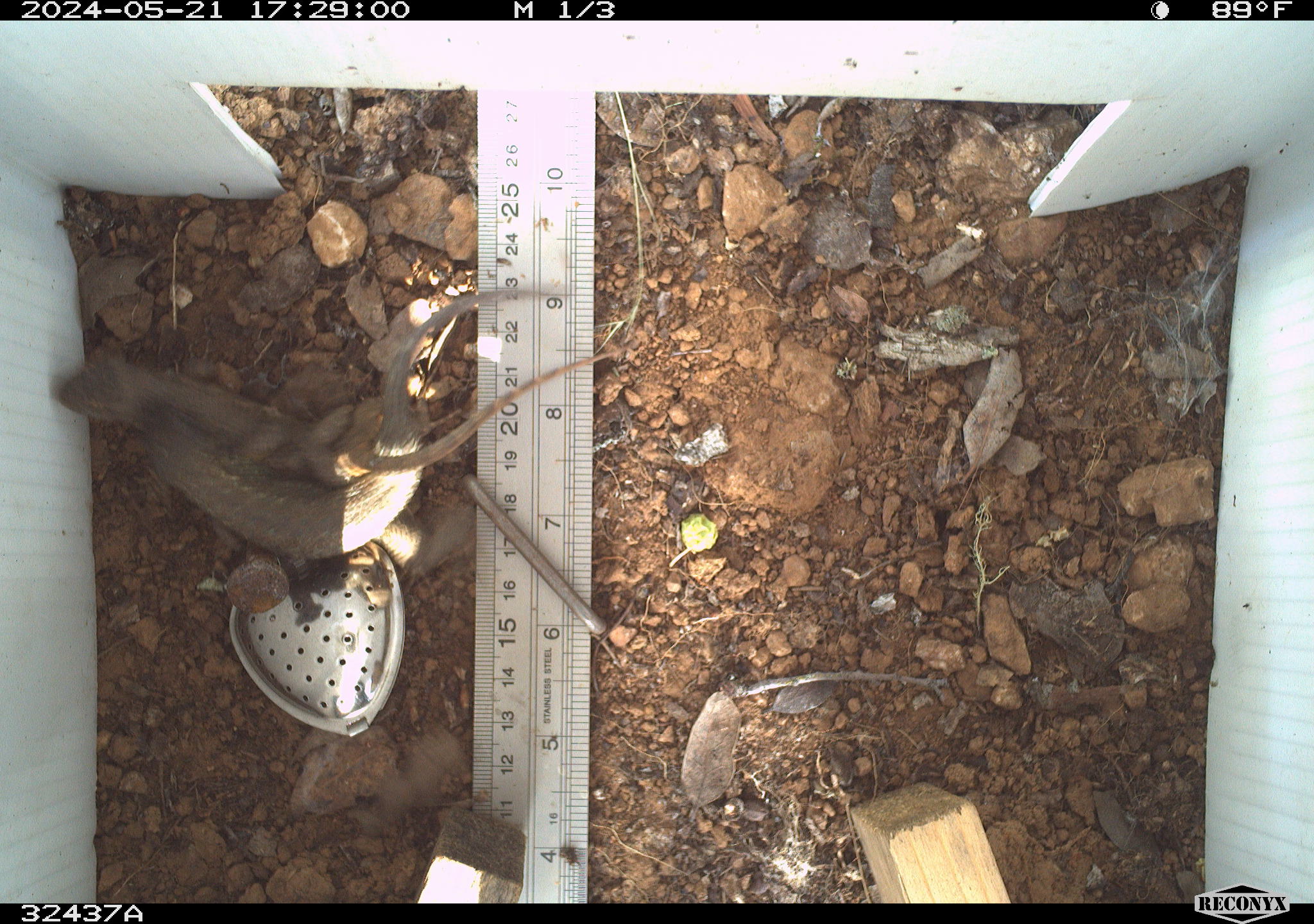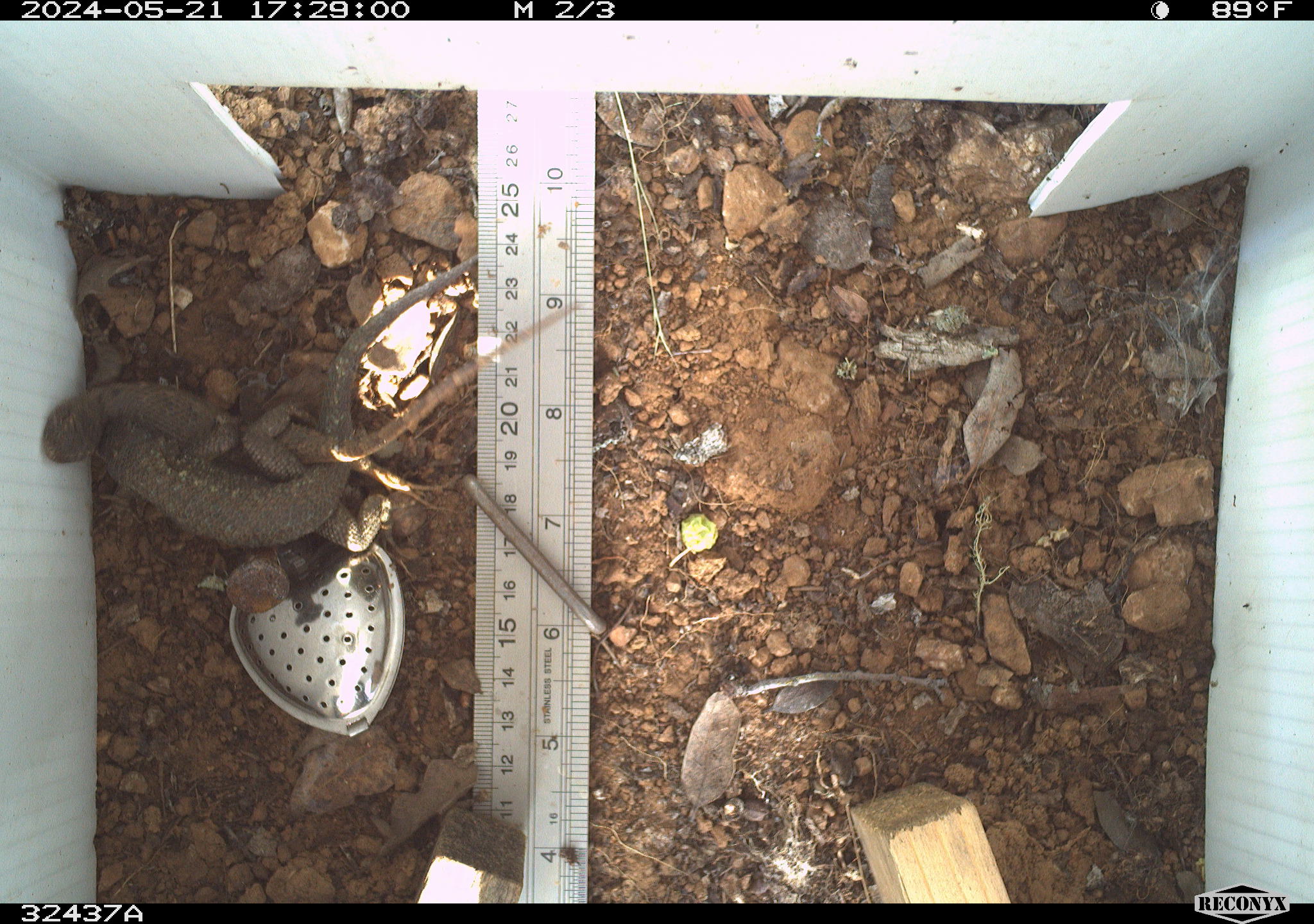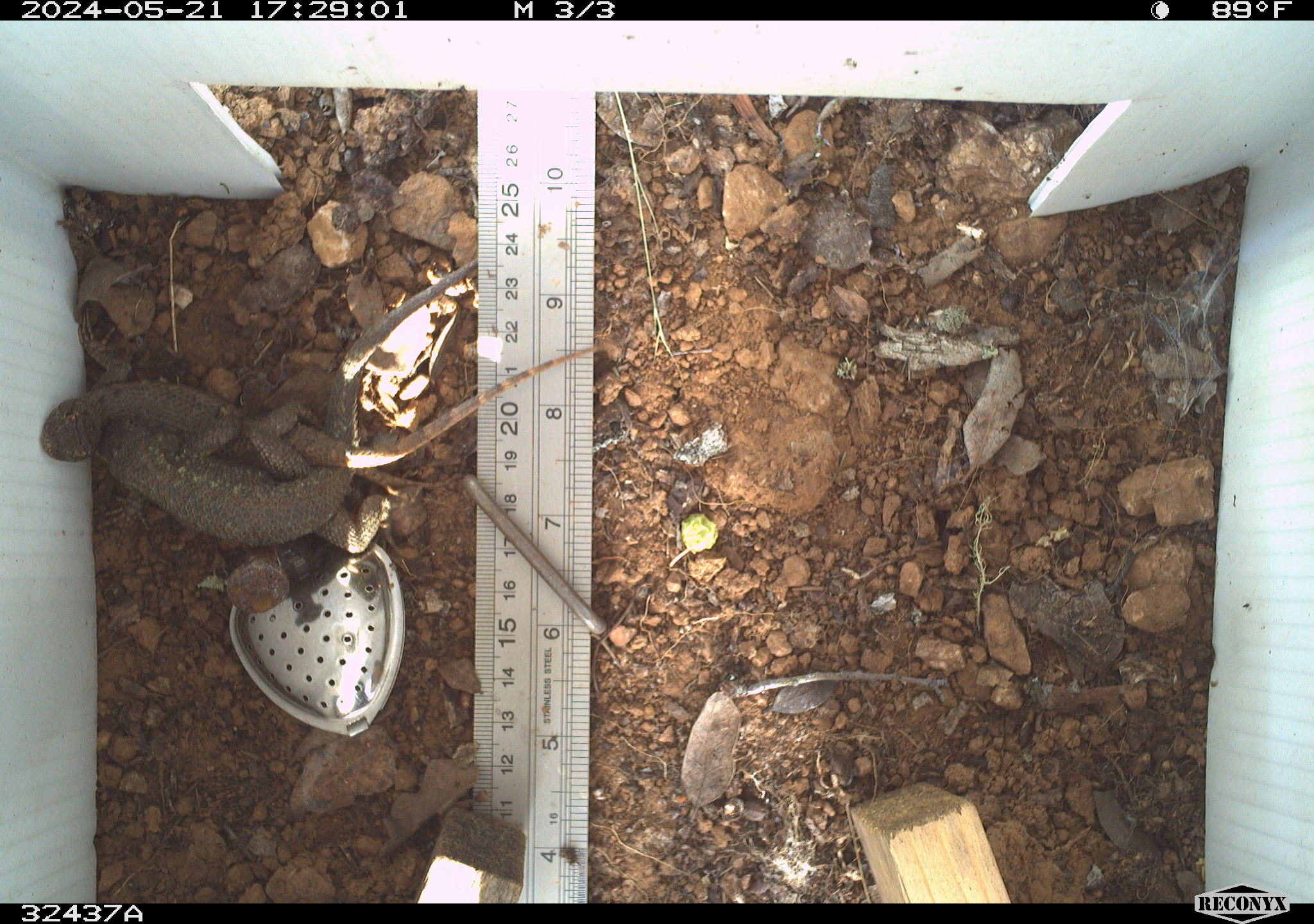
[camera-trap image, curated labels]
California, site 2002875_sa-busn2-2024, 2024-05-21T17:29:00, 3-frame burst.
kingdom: Animalia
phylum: Chordata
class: Reptilia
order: Squamata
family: Phrynosomatidae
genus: Sceloporus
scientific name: Sceloporus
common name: spiny lizards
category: sceloporus species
Sceloporus species (spiny lizards) (Sceloporus).